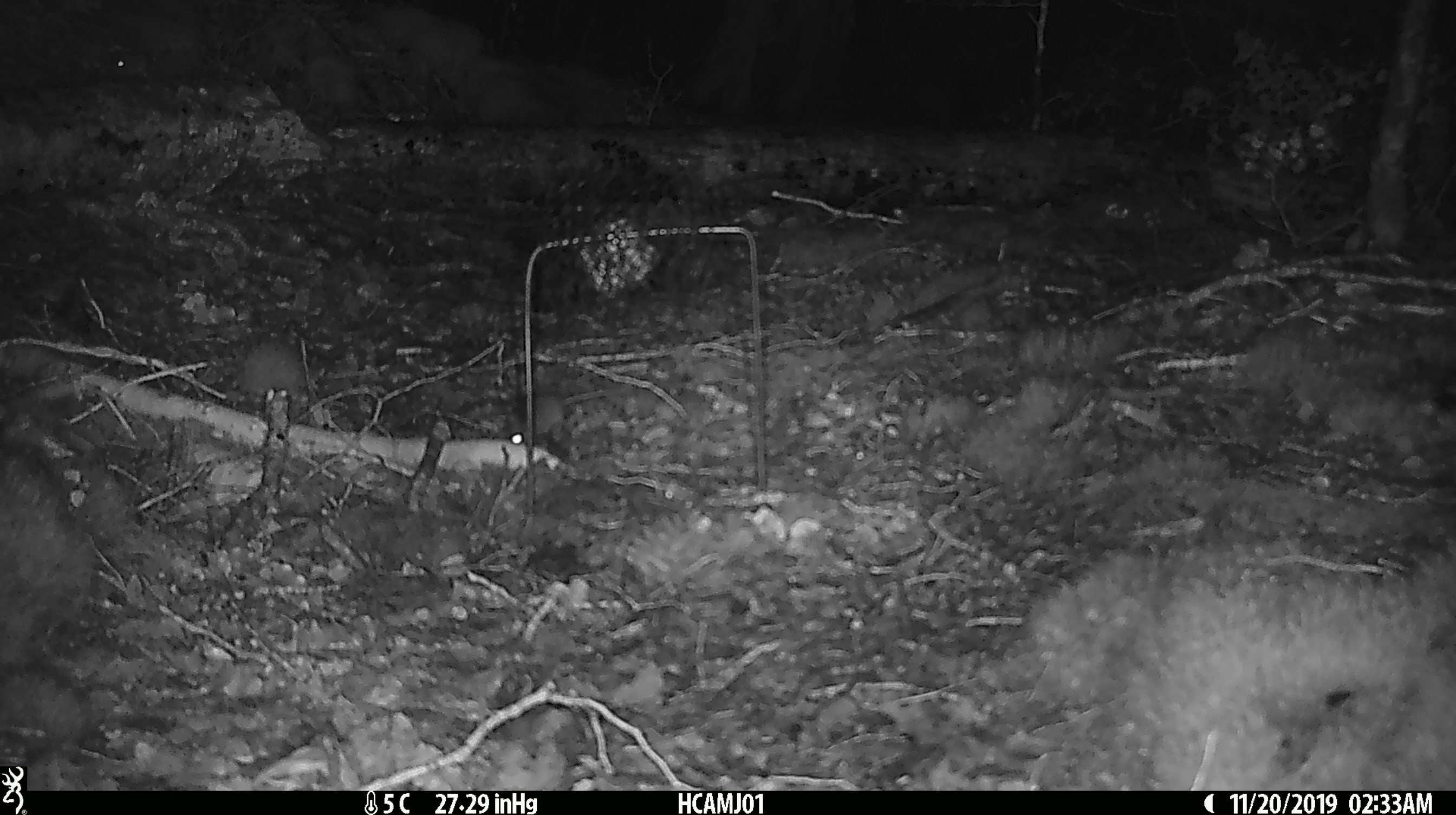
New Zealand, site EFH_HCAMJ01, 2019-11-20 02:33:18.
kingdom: Animalia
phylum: Chordata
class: Mammalia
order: Rodentia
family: Muridae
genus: Mus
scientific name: Mus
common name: mouse